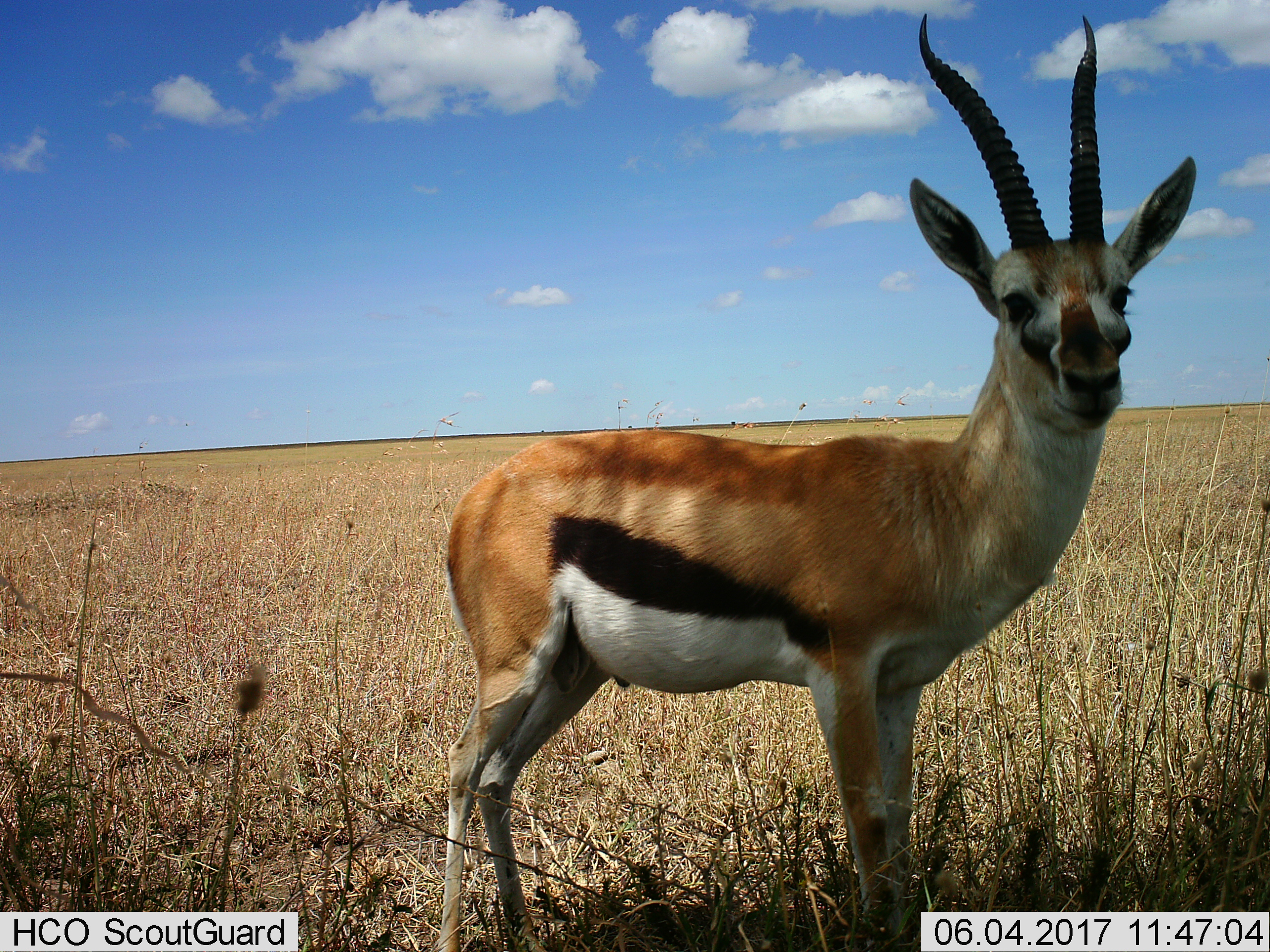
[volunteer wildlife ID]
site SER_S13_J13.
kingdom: Animalia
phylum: Chordata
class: Mammalia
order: Artiodactyla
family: Bovidae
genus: Eudorcas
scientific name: Eudorcas thomsonii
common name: thomson's gazelle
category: gazellethomsons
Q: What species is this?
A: Gazellethomsons (thomson's gazelle) (Eudorcas thomsonii).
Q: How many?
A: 1.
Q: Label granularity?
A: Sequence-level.